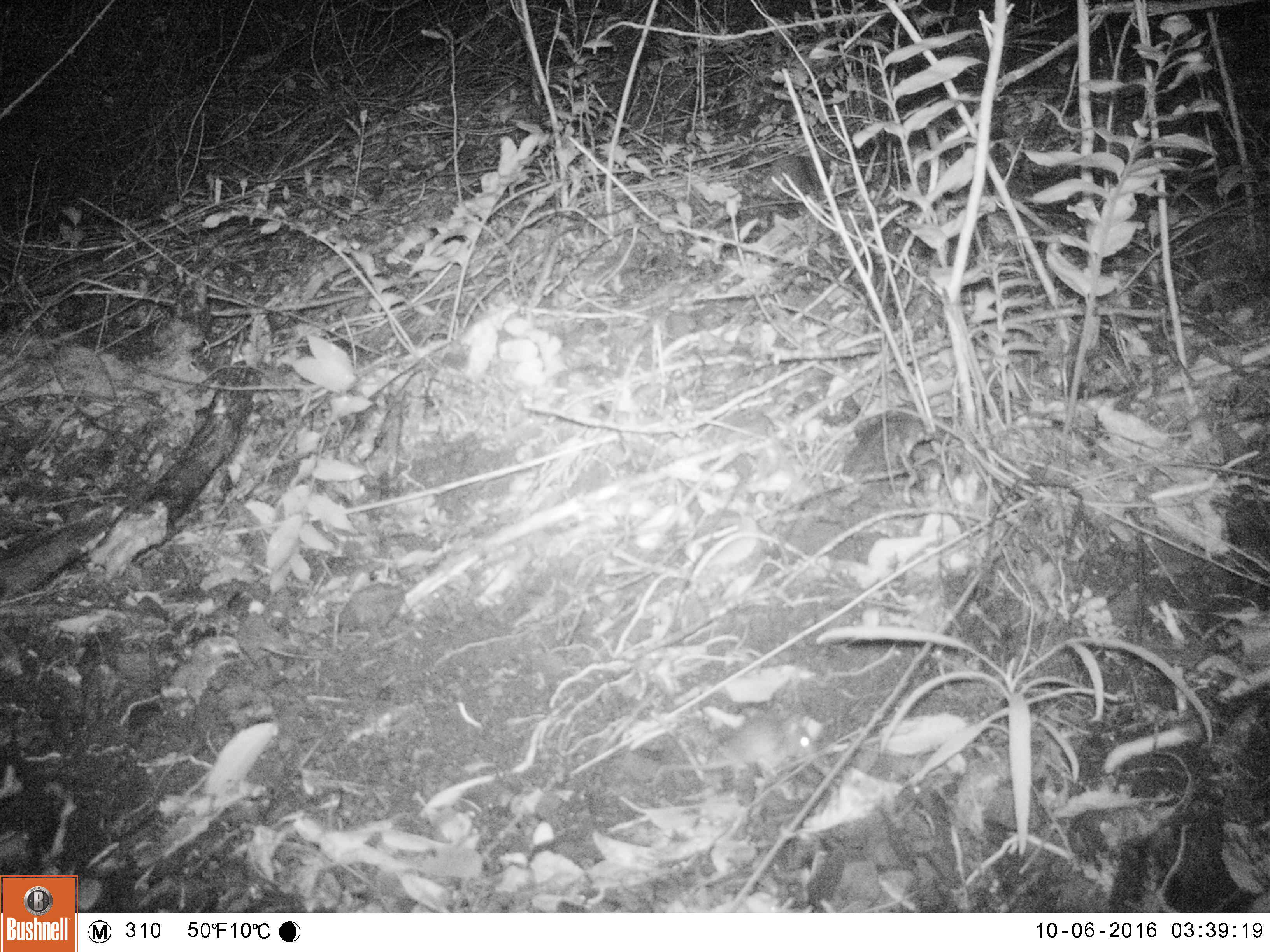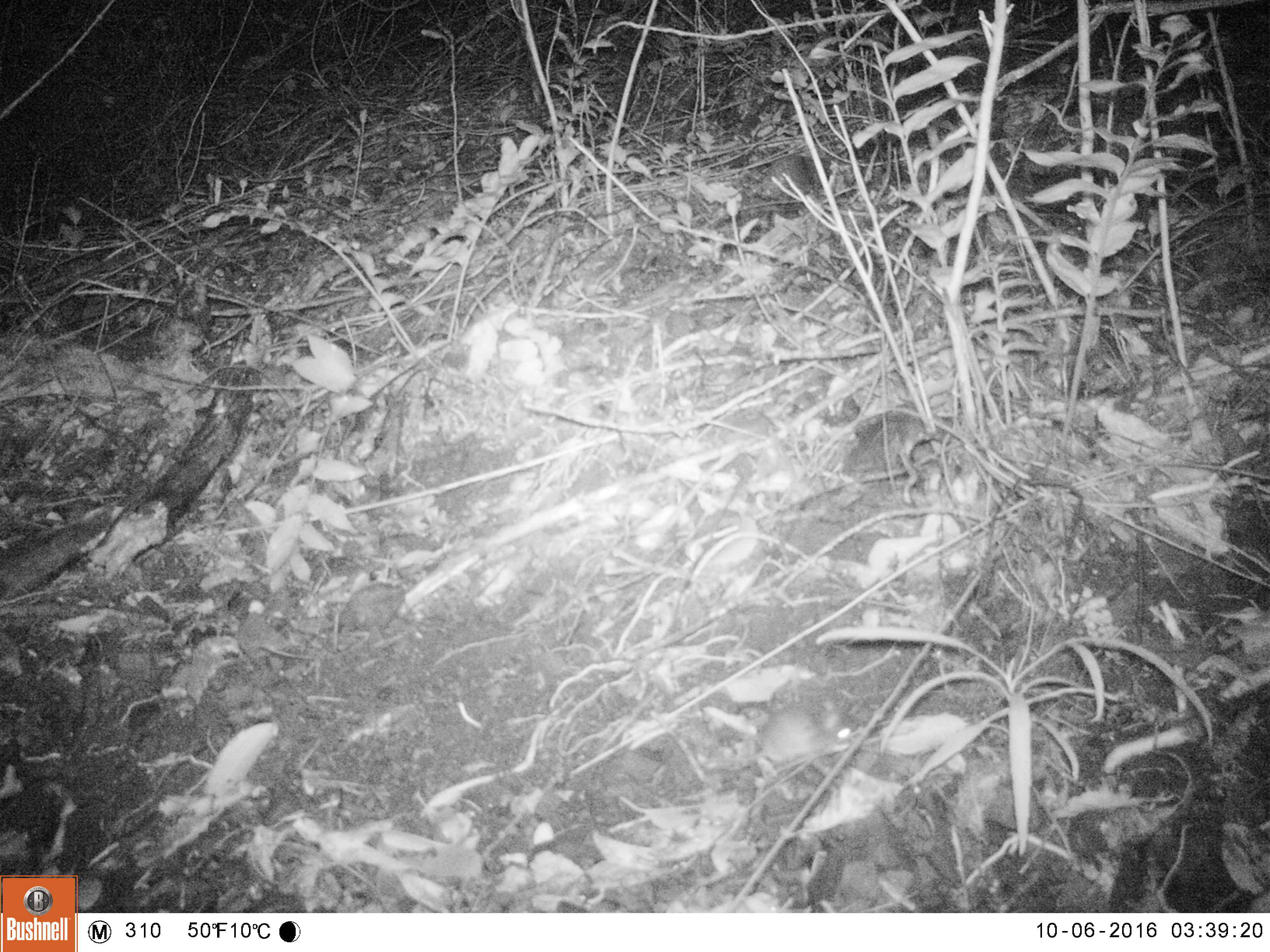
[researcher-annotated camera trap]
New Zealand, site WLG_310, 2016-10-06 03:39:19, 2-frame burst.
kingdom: Animalia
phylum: Chordata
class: Mammalia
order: Rodentia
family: Muridae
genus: Mus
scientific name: Mus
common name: mouse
Mouse (Mus).